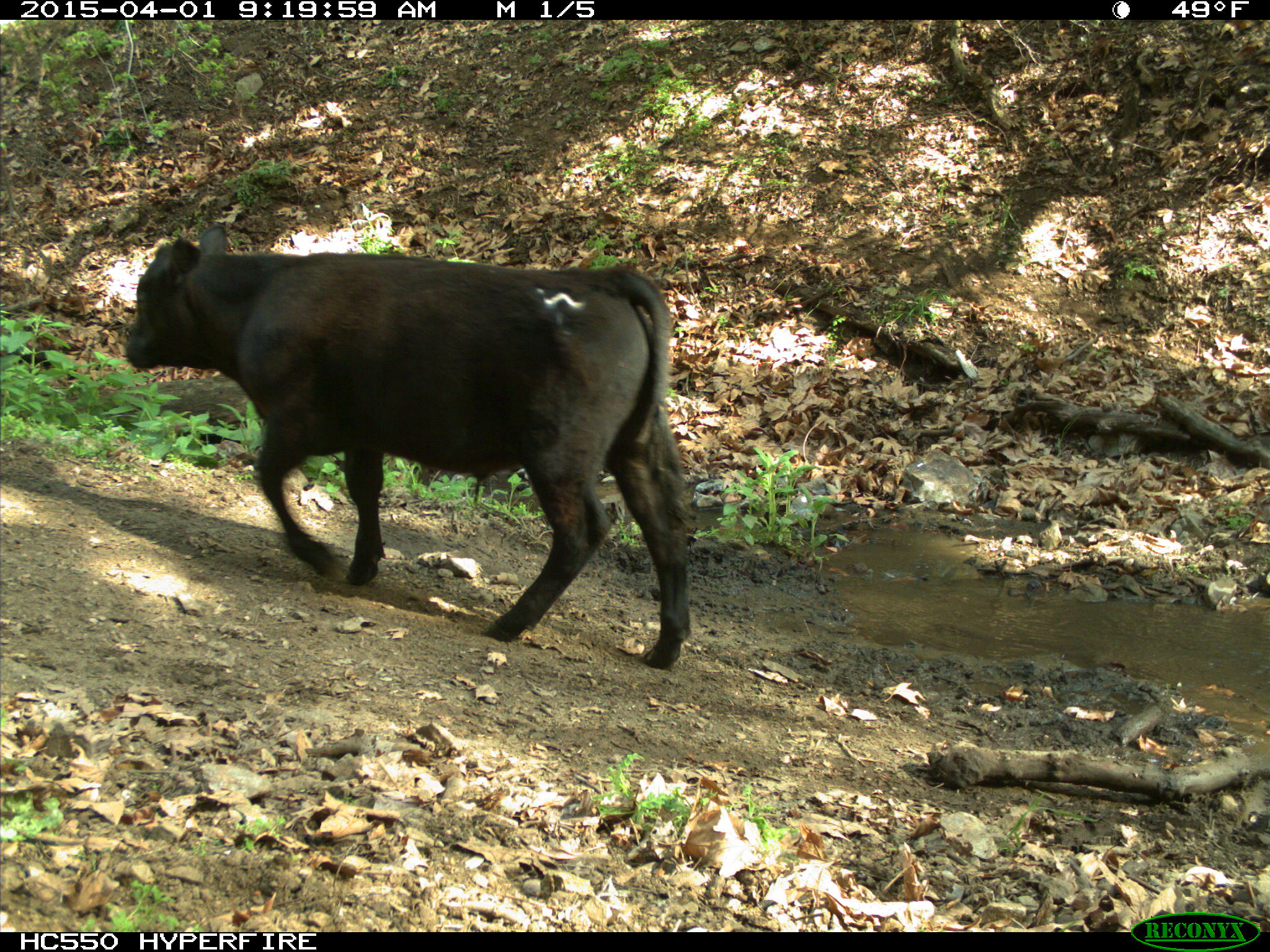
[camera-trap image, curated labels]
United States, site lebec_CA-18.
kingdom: Animalia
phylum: Chordata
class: Mammalia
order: Artiodactyla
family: Bovidae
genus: Bos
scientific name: Bos taurus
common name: domestic cow